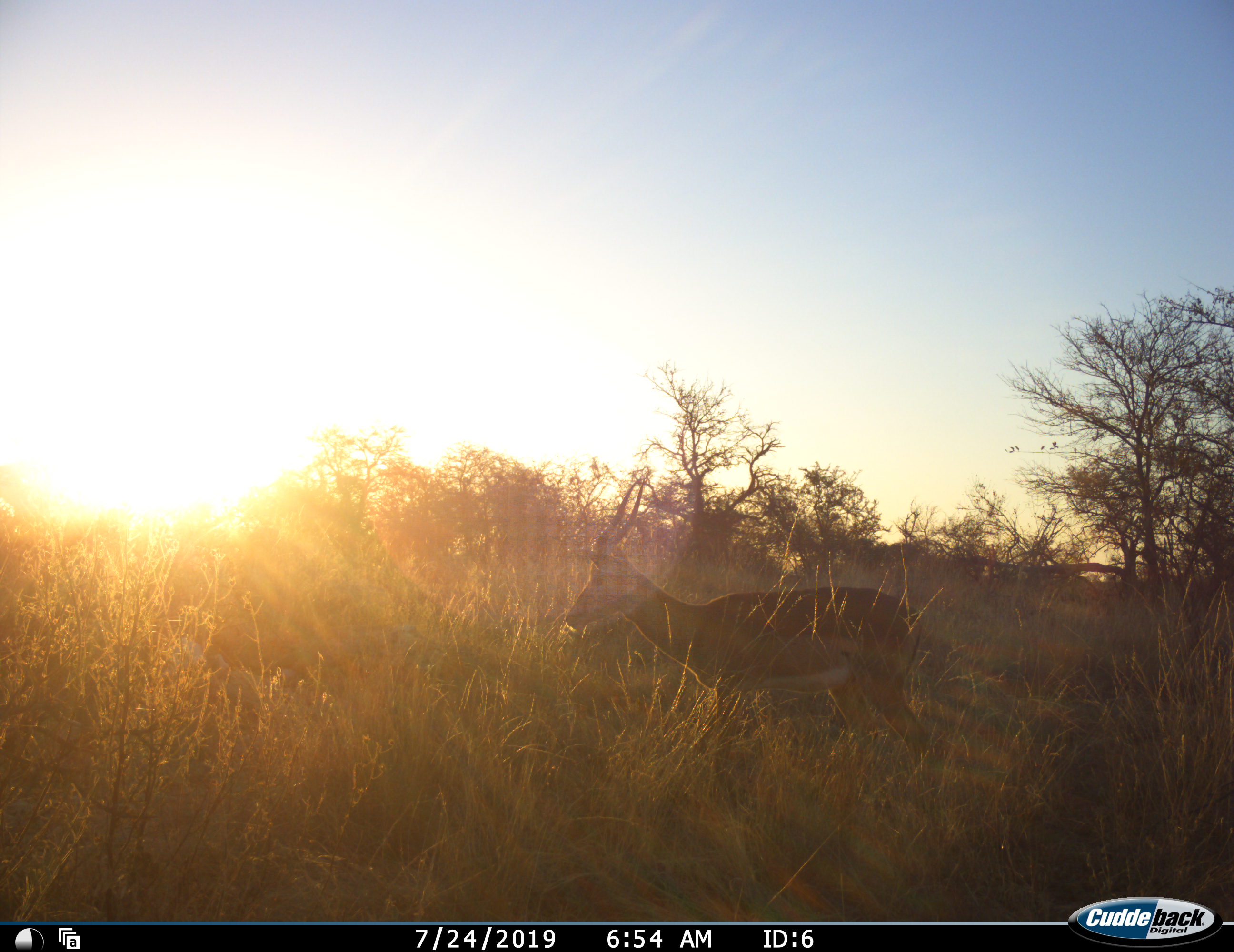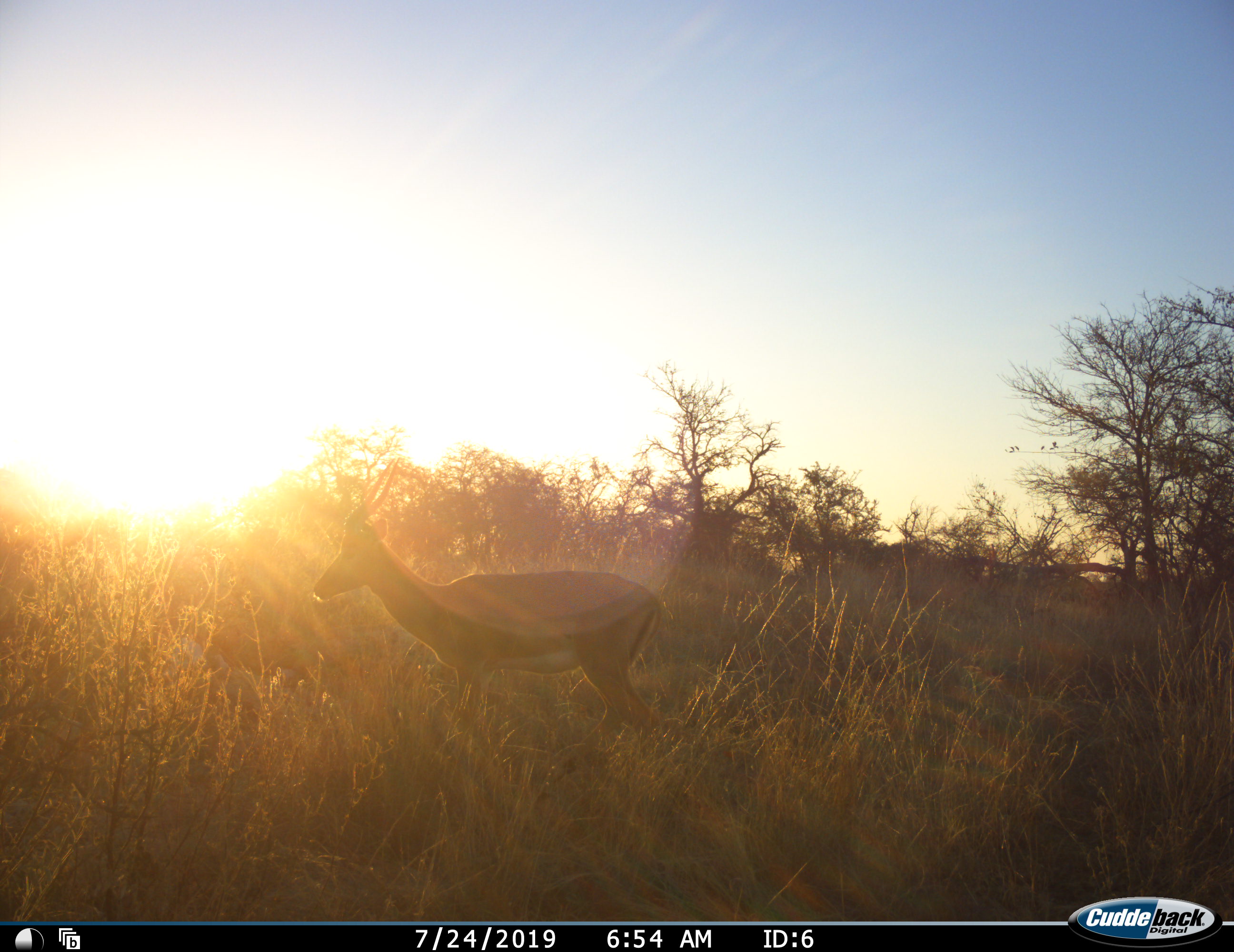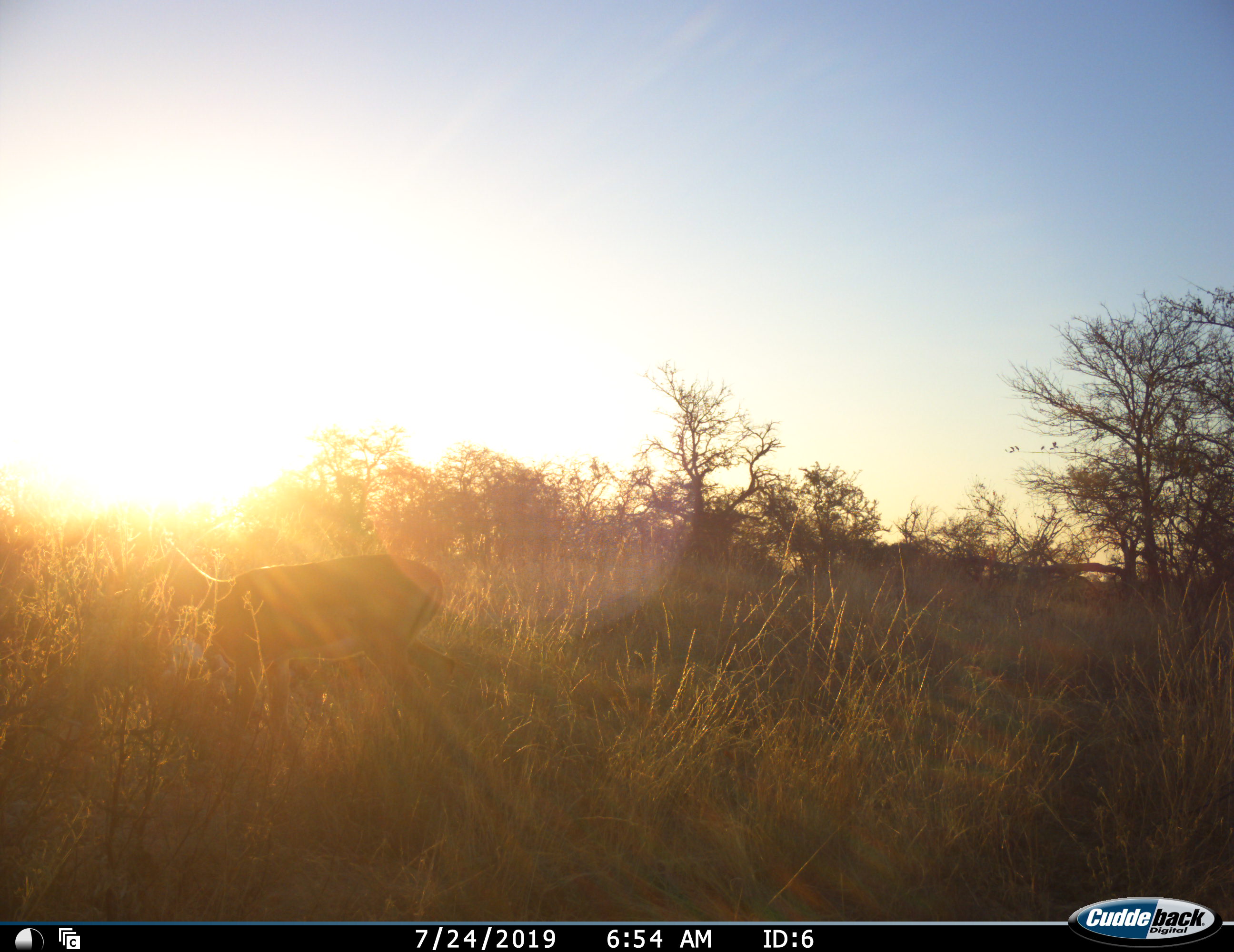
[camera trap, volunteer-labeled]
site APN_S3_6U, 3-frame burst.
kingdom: Animalia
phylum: Chordata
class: Mammalia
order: Artiodactyla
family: Bovidae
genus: Aepyceros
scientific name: Aepyceros melampus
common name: impala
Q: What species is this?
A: Impala (Aepyceros melampus).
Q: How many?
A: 1.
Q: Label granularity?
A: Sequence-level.